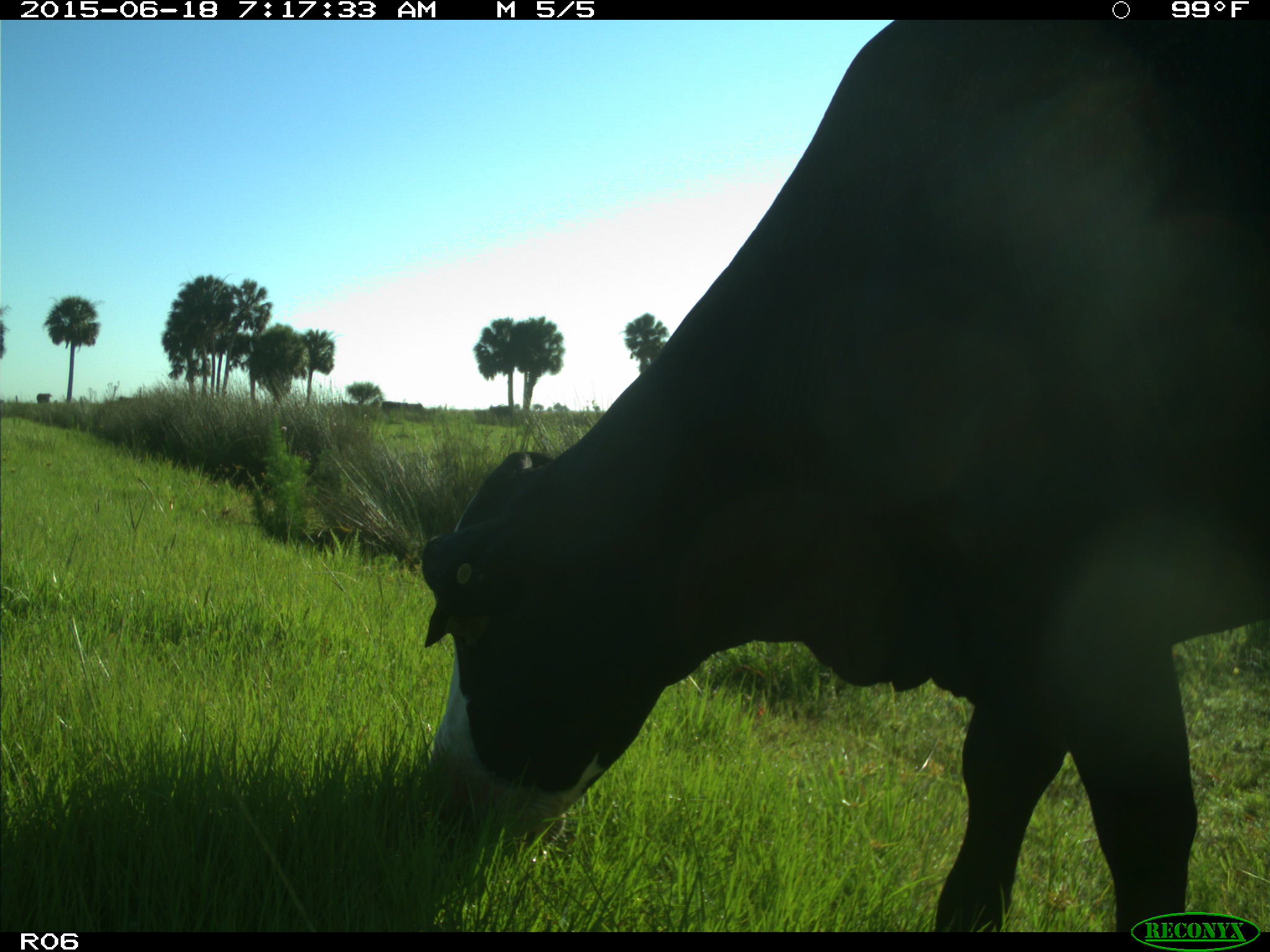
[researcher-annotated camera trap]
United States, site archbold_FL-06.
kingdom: Animalia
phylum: Chordata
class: Mammalia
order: Artiodactyla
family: Bovidae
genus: Bos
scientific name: Bos taurus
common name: domestic cow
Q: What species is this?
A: Bos taurus (domestic cow).